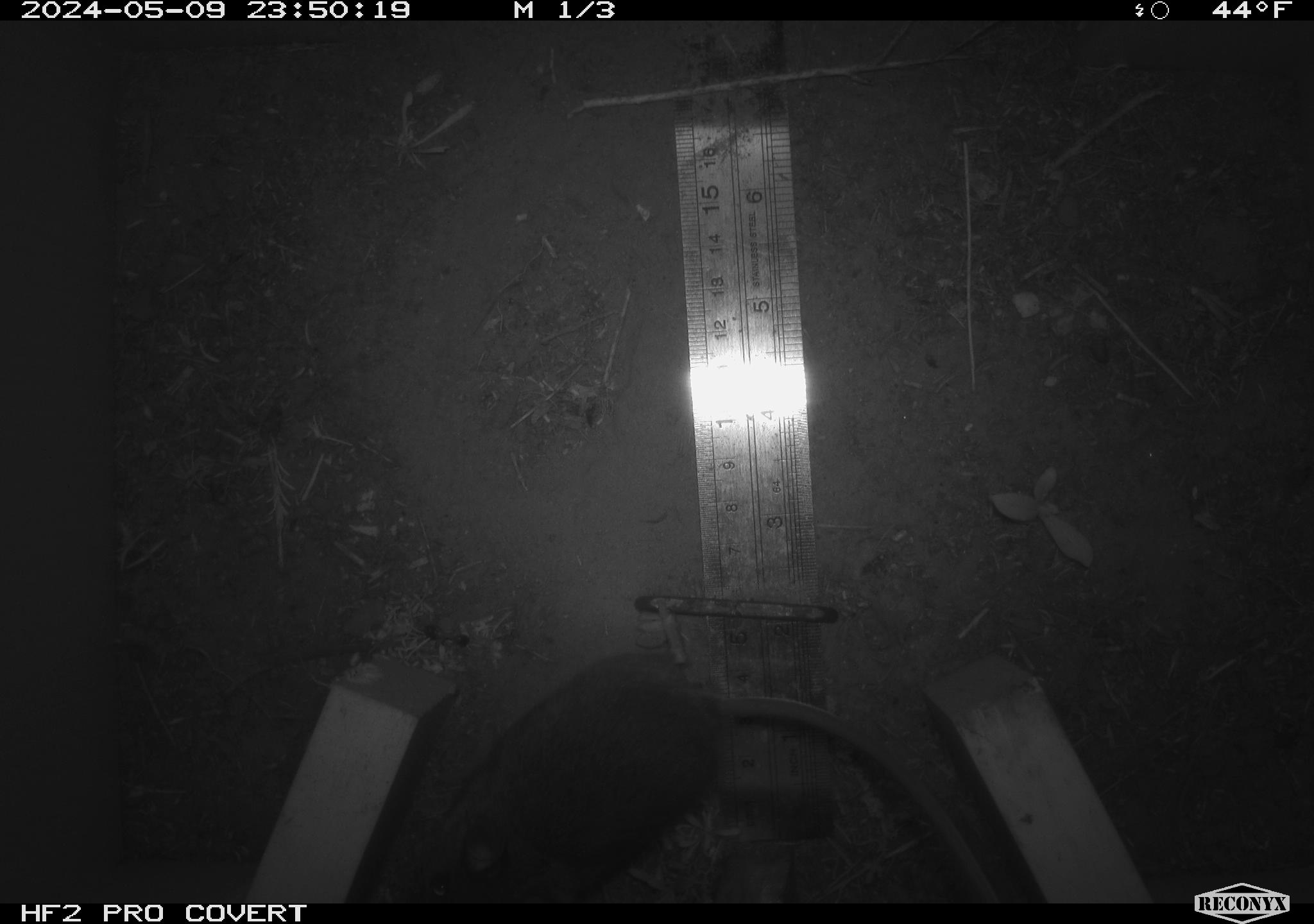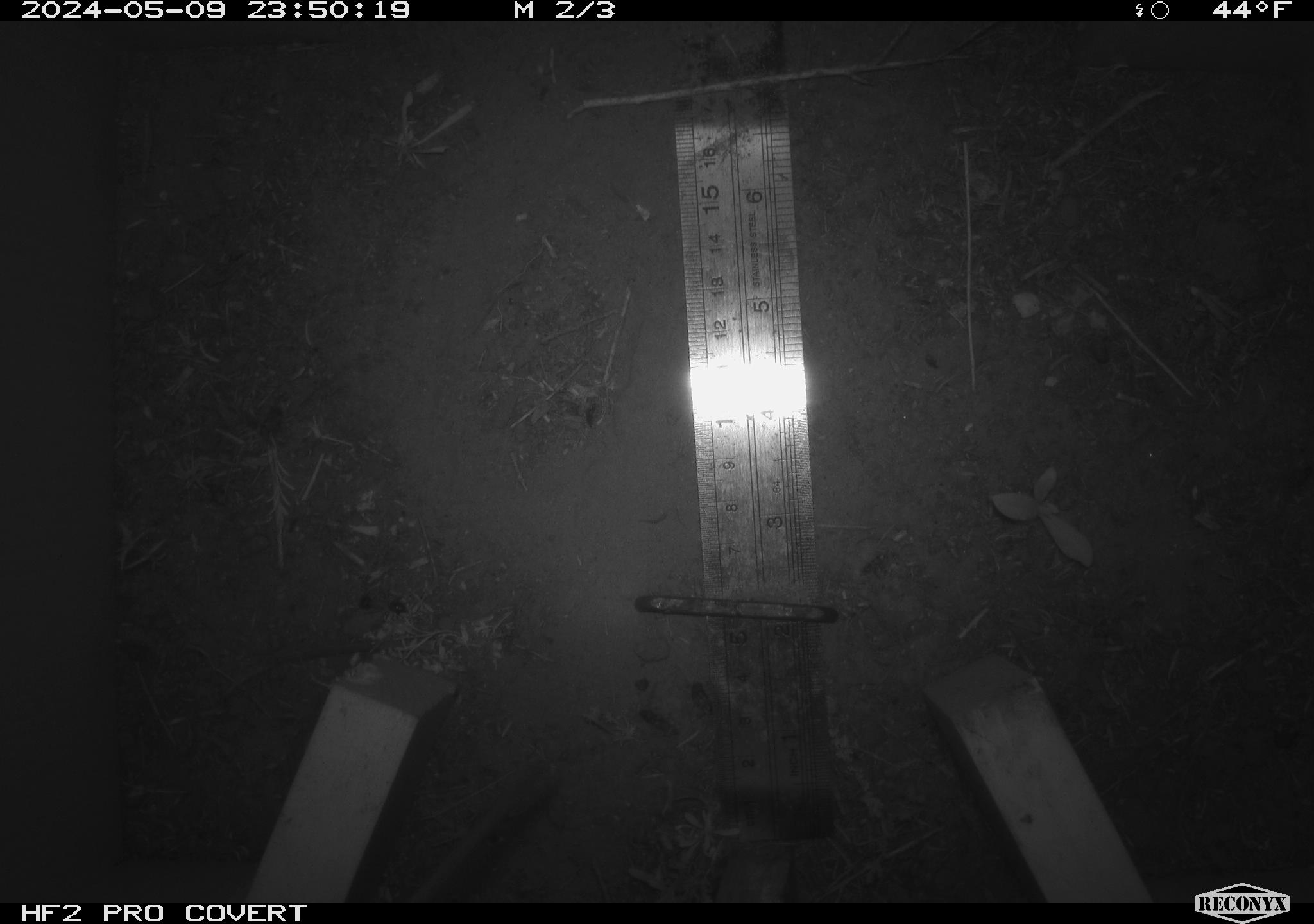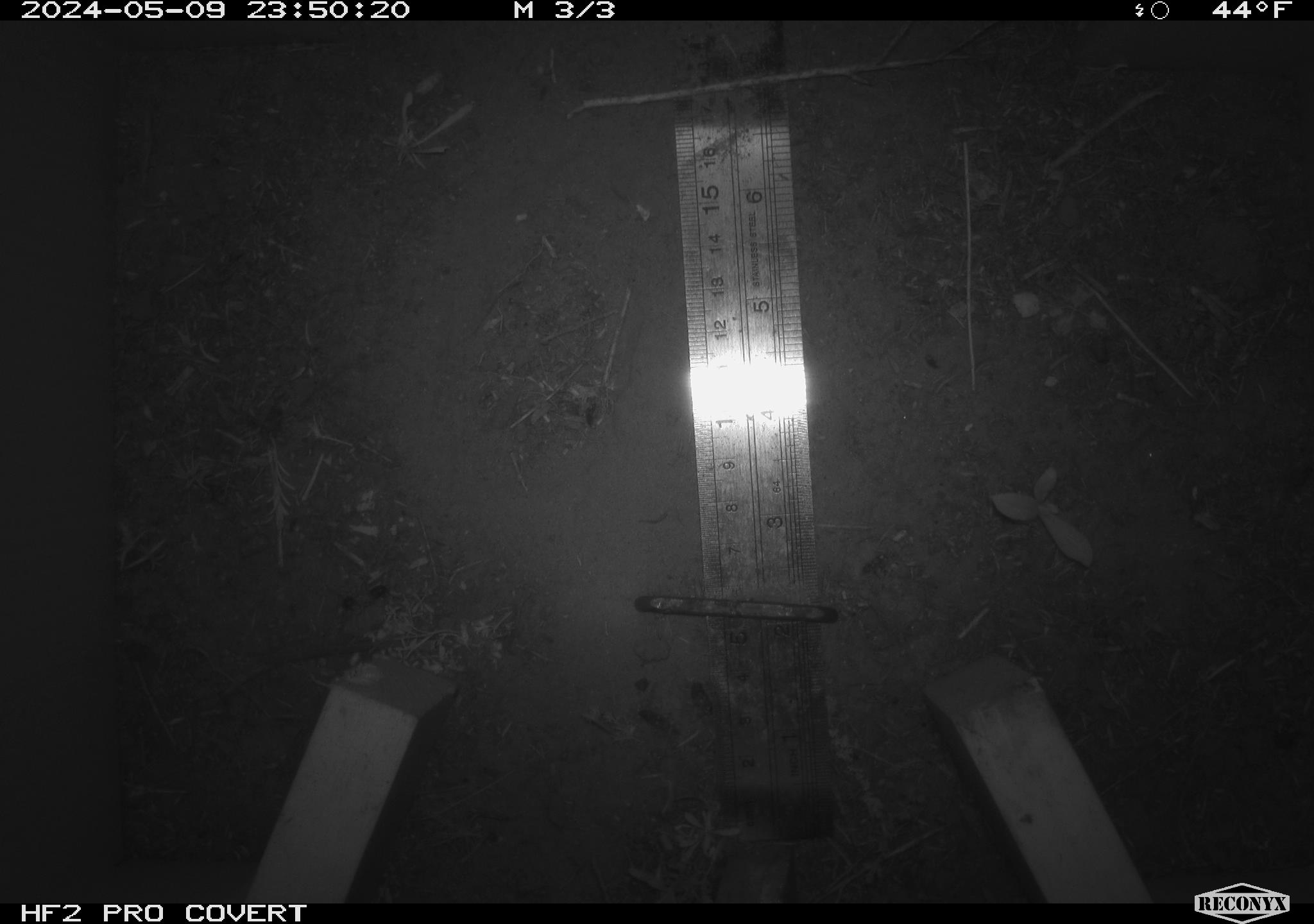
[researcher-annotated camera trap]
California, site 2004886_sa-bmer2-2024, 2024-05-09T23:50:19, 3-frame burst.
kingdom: Animalia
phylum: Chordata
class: Mammalia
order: Rodentia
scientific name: Rodentia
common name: mouse species